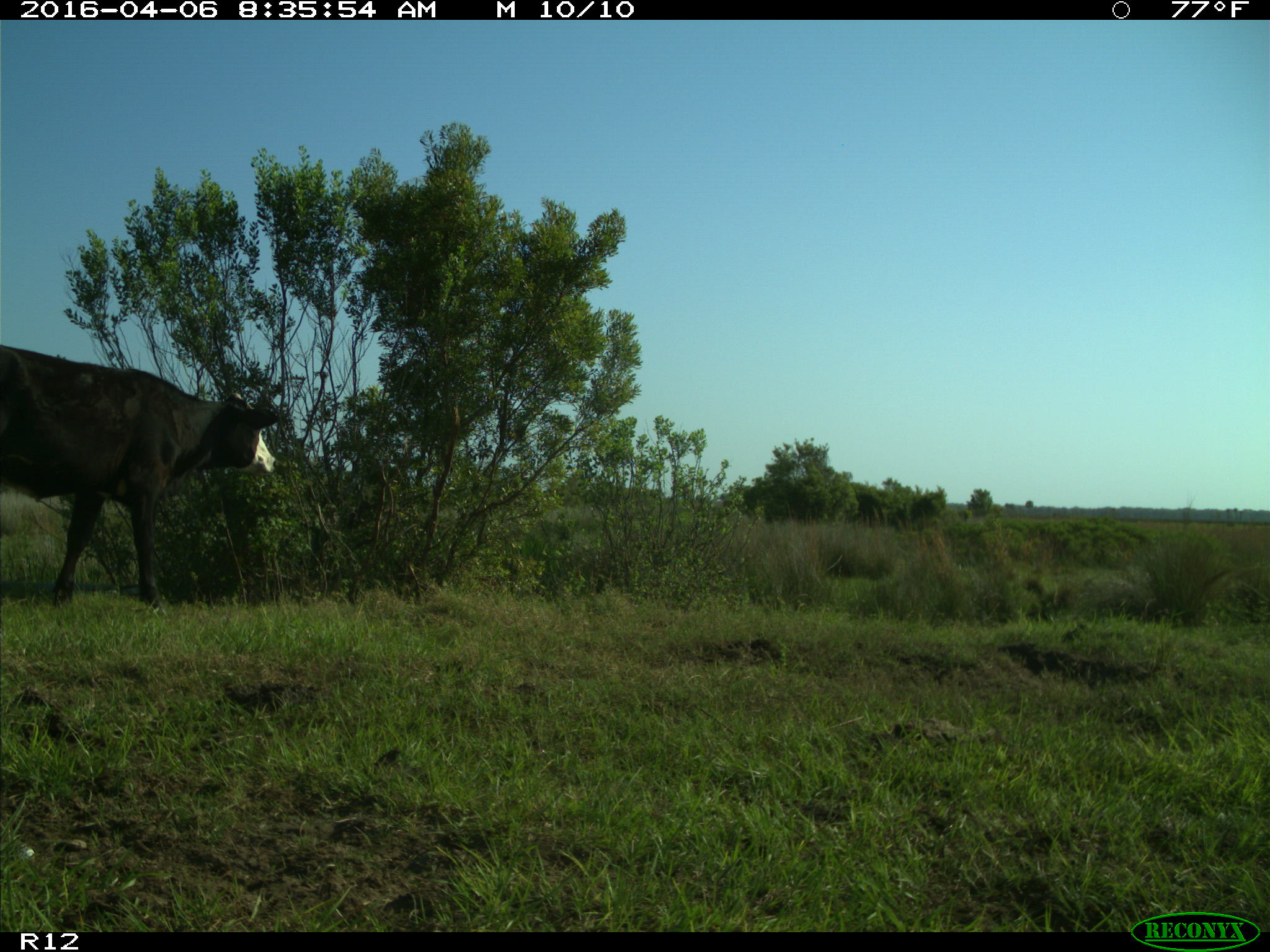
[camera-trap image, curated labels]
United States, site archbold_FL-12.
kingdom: Animalia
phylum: Chordata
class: Mammalia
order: Artiodactyla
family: Bovidae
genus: Bos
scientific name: Bos taurus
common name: domestic cow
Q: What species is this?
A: Bos taurus (domestic cow).